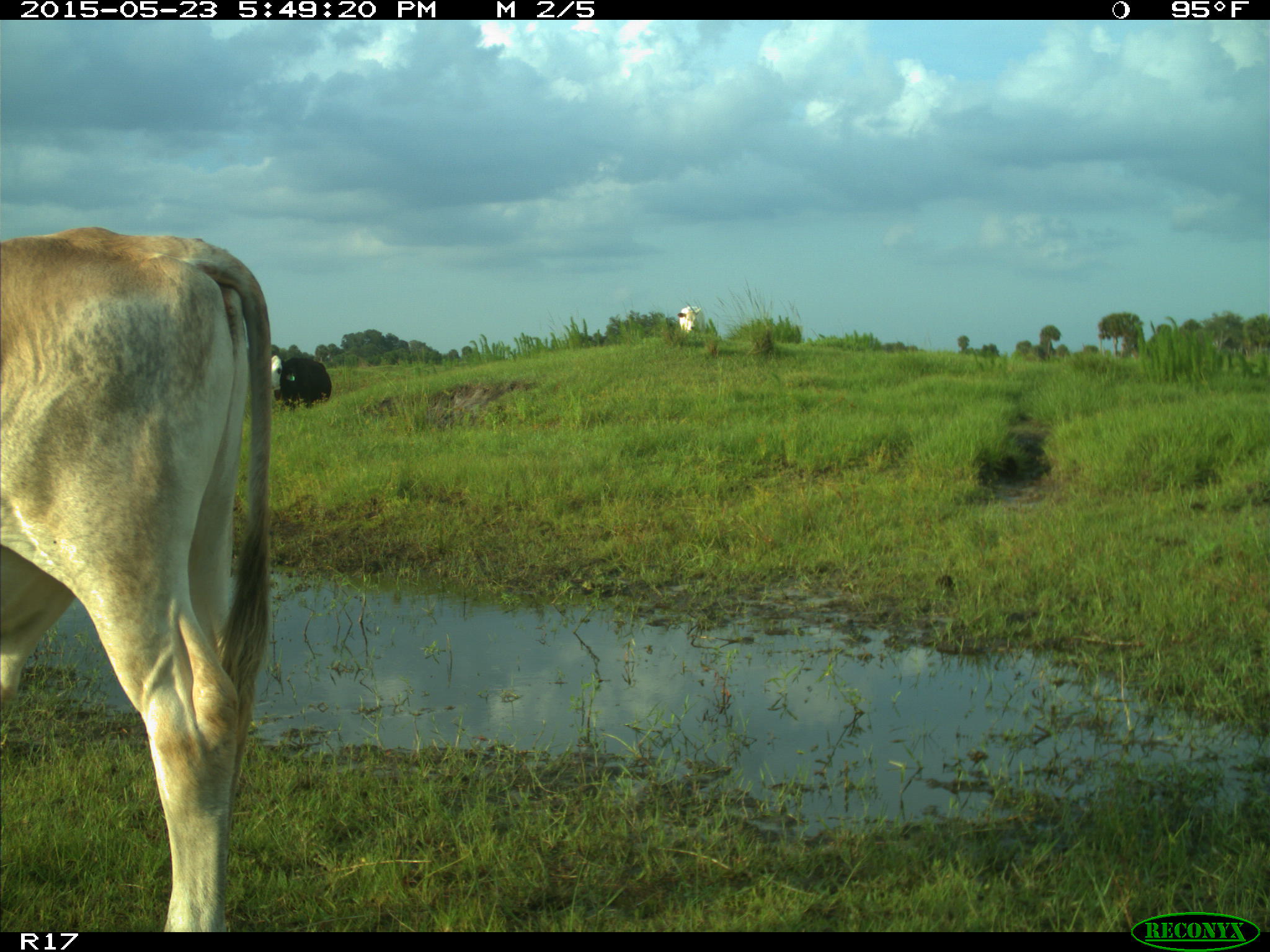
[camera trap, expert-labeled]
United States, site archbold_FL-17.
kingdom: Animalia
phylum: Chordata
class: Mammalia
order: Artiodactyla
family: Bovidae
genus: Bos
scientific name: Bos taurus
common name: domestic cow